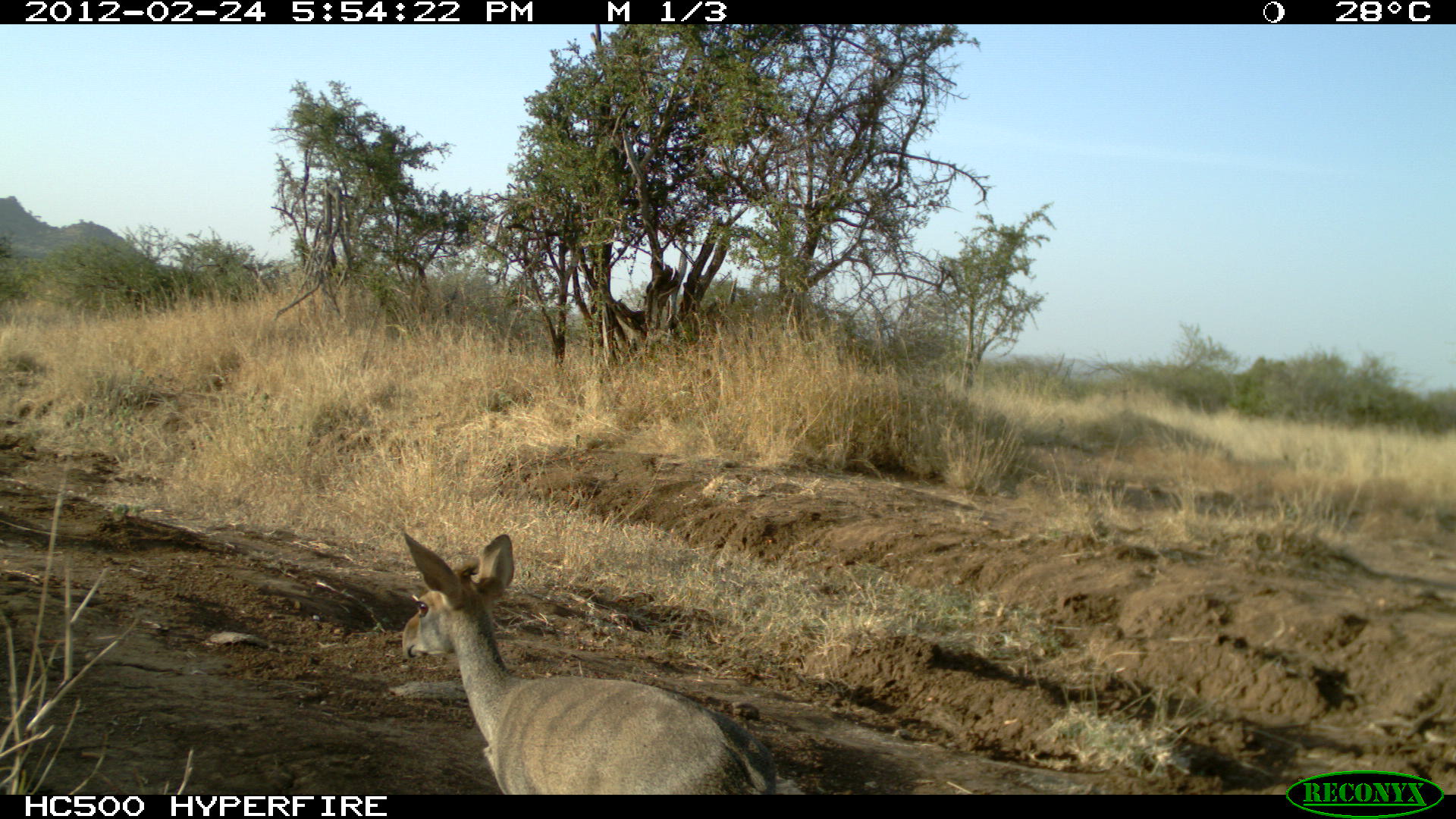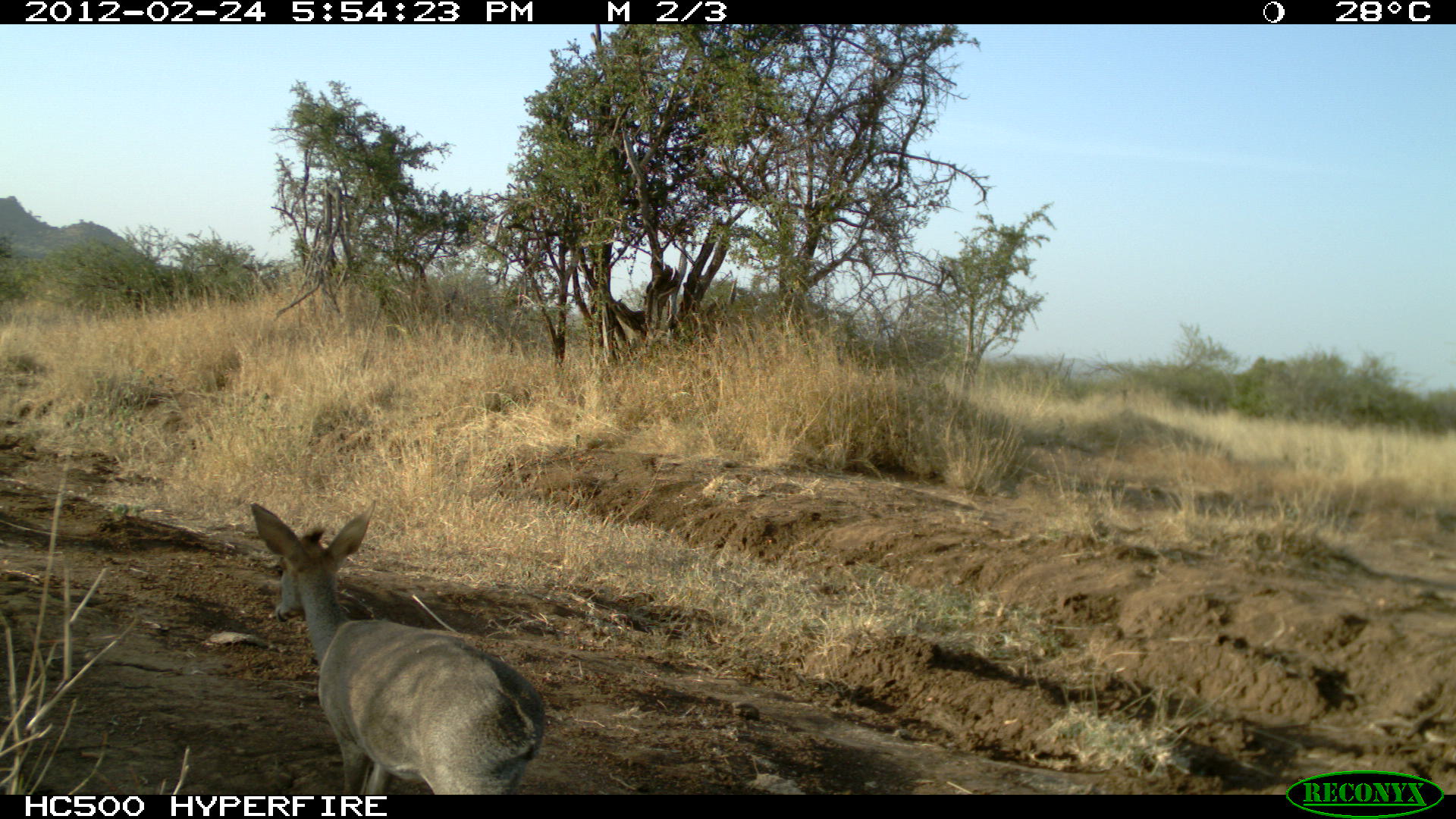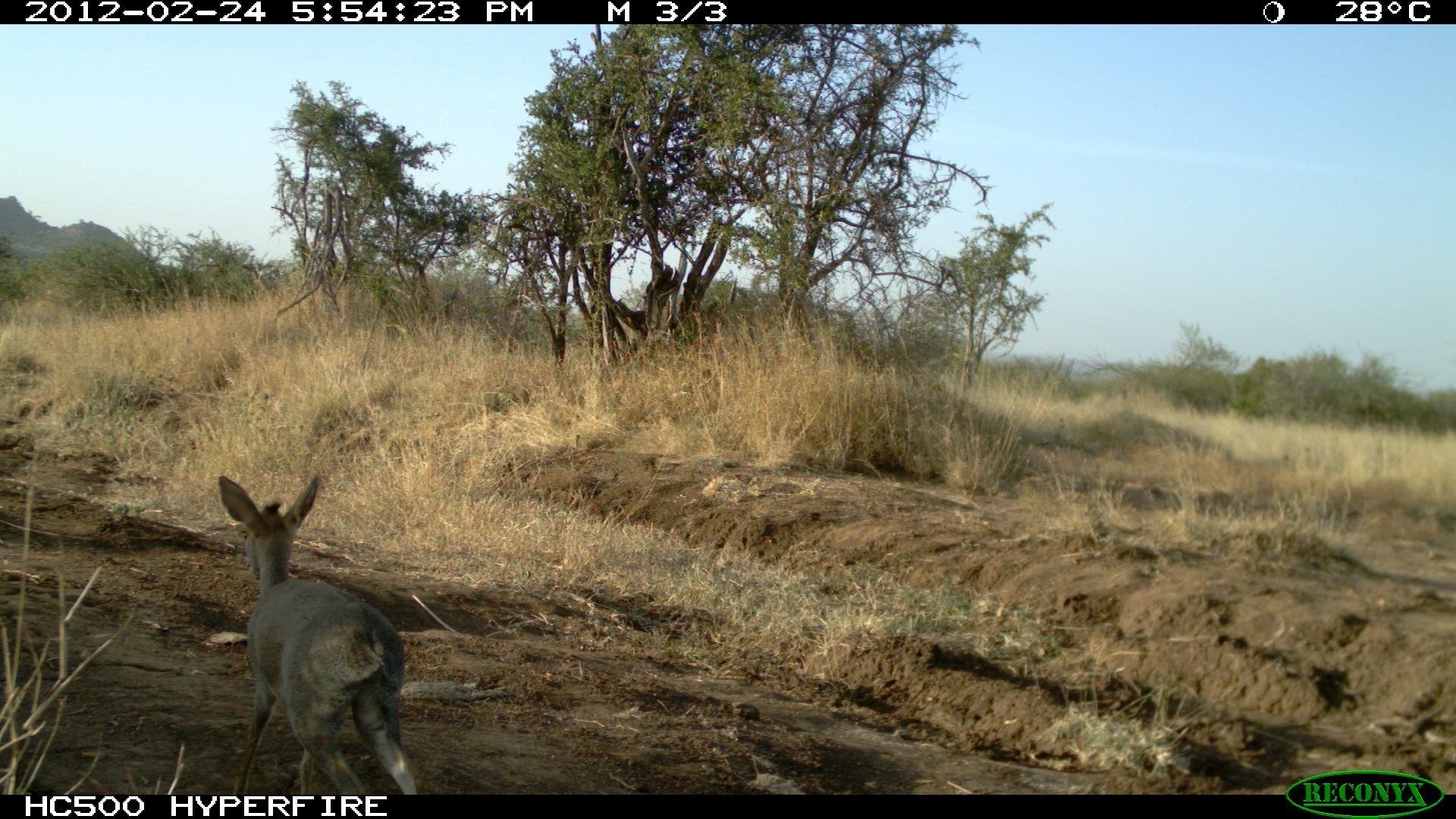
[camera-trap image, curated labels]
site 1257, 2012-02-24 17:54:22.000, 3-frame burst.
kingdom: Animalia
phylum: Chordata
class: Mammalia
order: Artiodactyla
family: Bovidae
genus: Madoqua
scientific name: Madoqua guentheri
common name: günther's dik-dik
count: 1